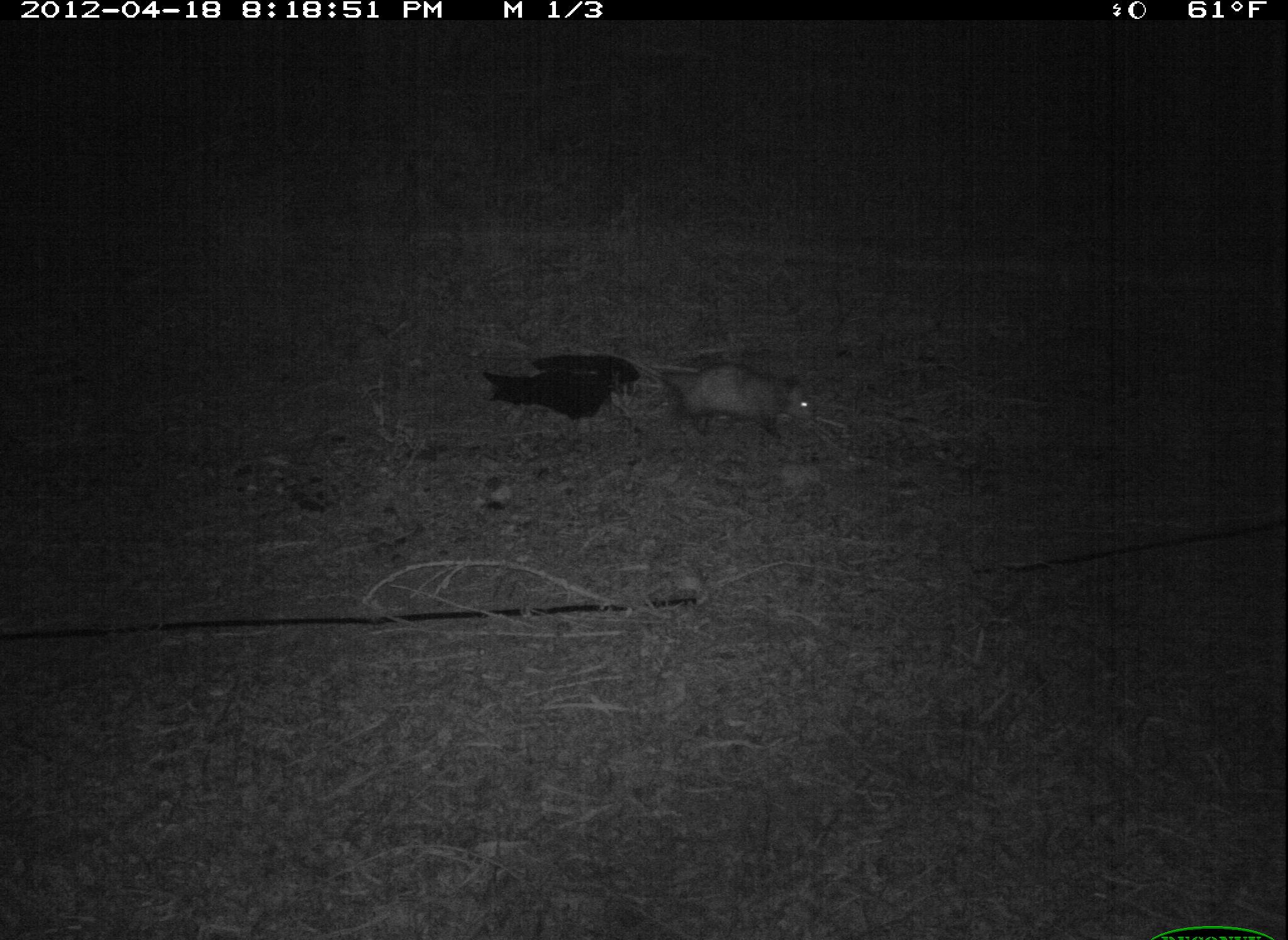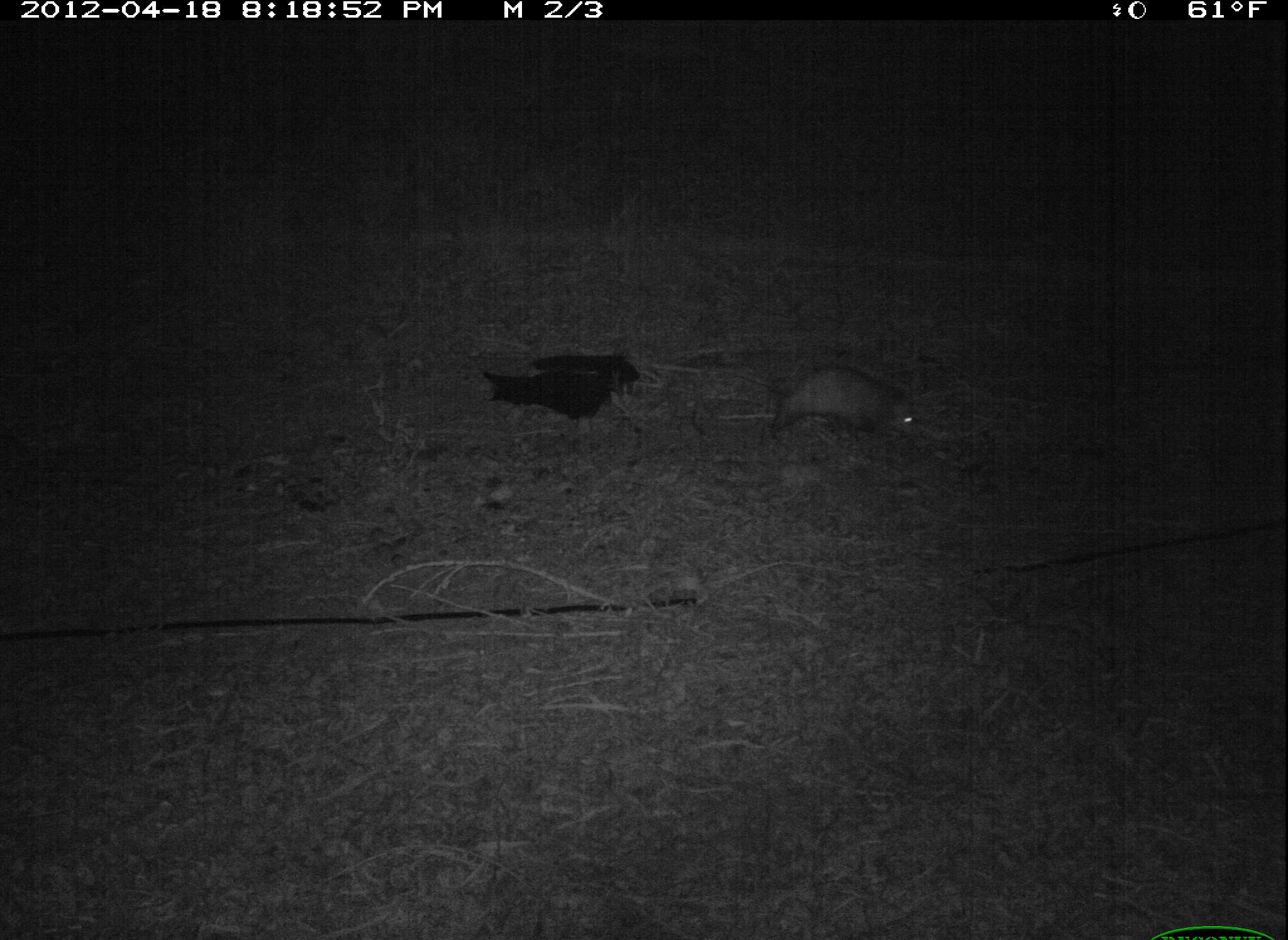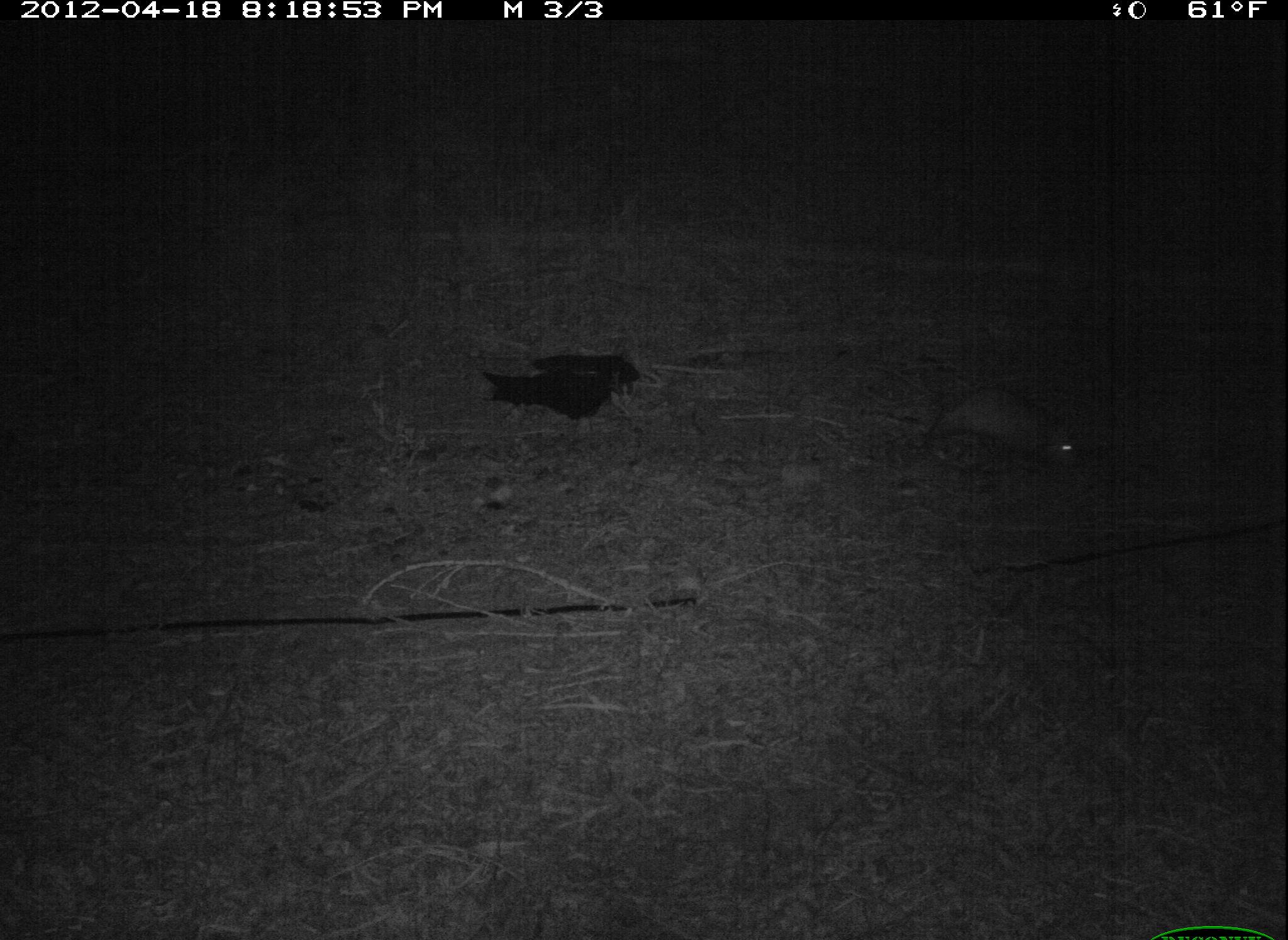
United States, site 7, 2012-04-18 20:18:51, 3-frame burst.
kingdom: Animalia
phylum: Chordata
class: Mammalia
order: Didelphimorphia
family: Didelphidae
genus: Didelphis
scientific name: Didelphis virginiana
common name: virginia opossum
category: opossum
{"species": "opossum (virginia opossum) (Didelphis virginiana)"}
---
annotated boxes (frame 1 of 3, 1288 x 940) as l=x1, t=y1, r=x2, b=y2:
opossum: l=617, t=351, r=852, b=448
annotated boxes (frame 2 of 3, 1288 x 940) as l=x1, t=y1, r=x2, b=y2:
opossum: l=694, t=355, r=944, b=465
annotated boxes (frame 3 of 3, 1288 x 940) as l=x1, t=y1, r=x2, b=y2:
opossum: l=914, t=361, r=1095, b=477